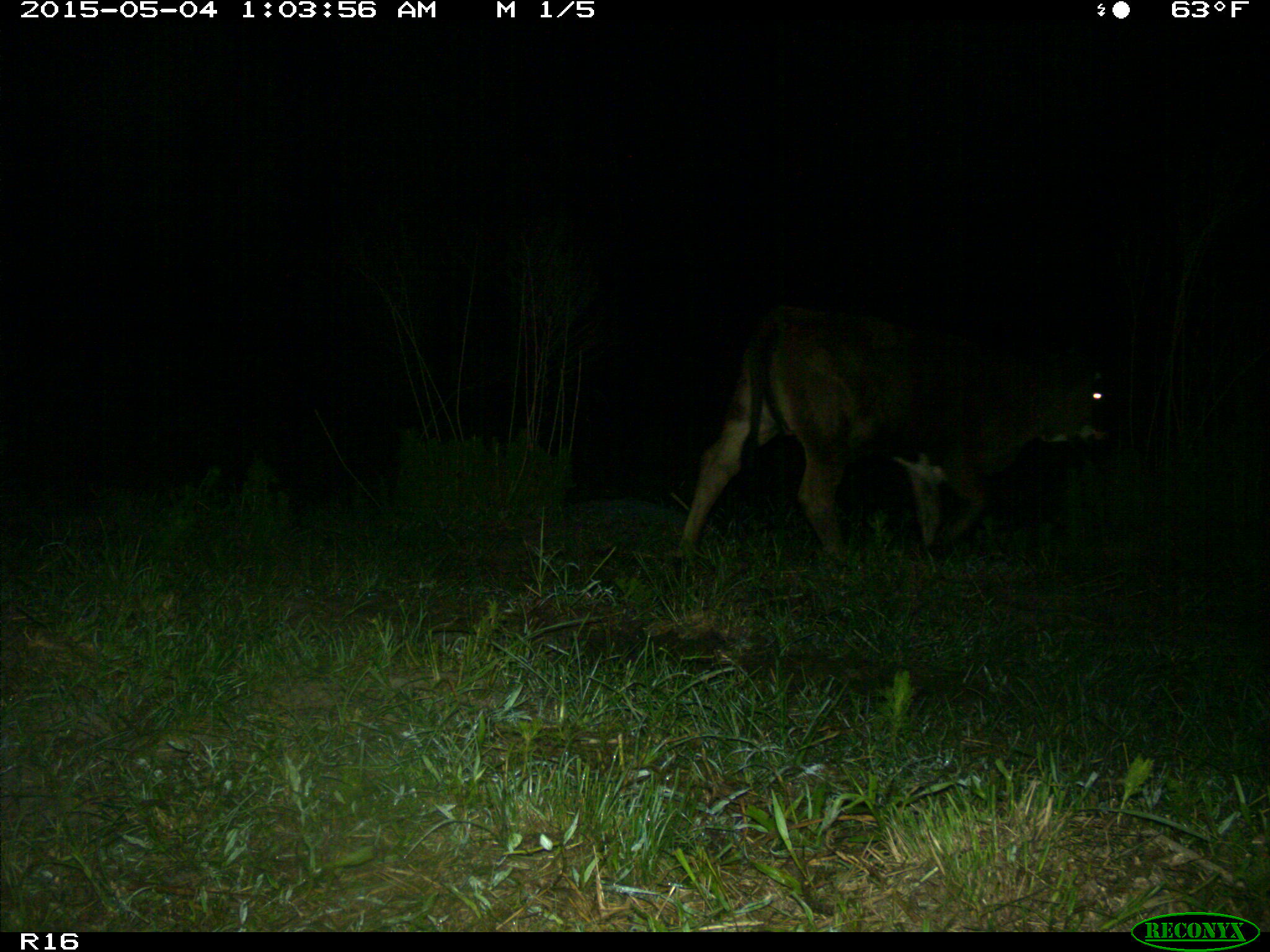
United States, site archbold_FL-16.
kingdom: Animalia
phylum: Chordata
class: Mammalia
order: Artiodactyla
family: Bovidae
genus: Bos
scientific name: Bos taurus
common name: domestic cow